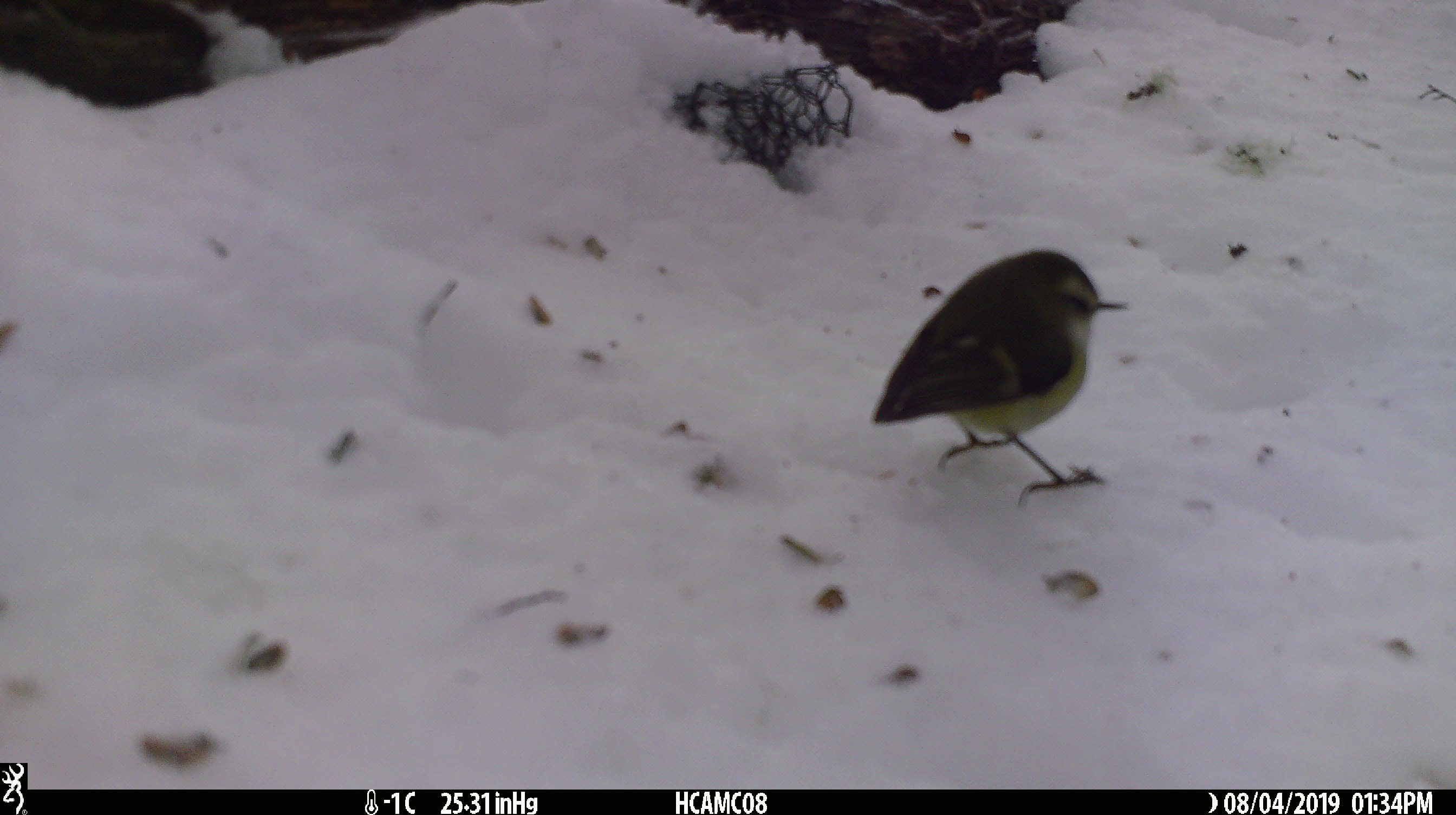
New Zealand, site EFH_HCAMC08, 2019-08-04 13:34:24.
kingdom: Animalia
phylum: Chordata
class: Aves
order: Passeriformes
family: Acanthisittidae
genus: Acanthisitta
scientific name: Acanthisitta chloris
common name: rifleman